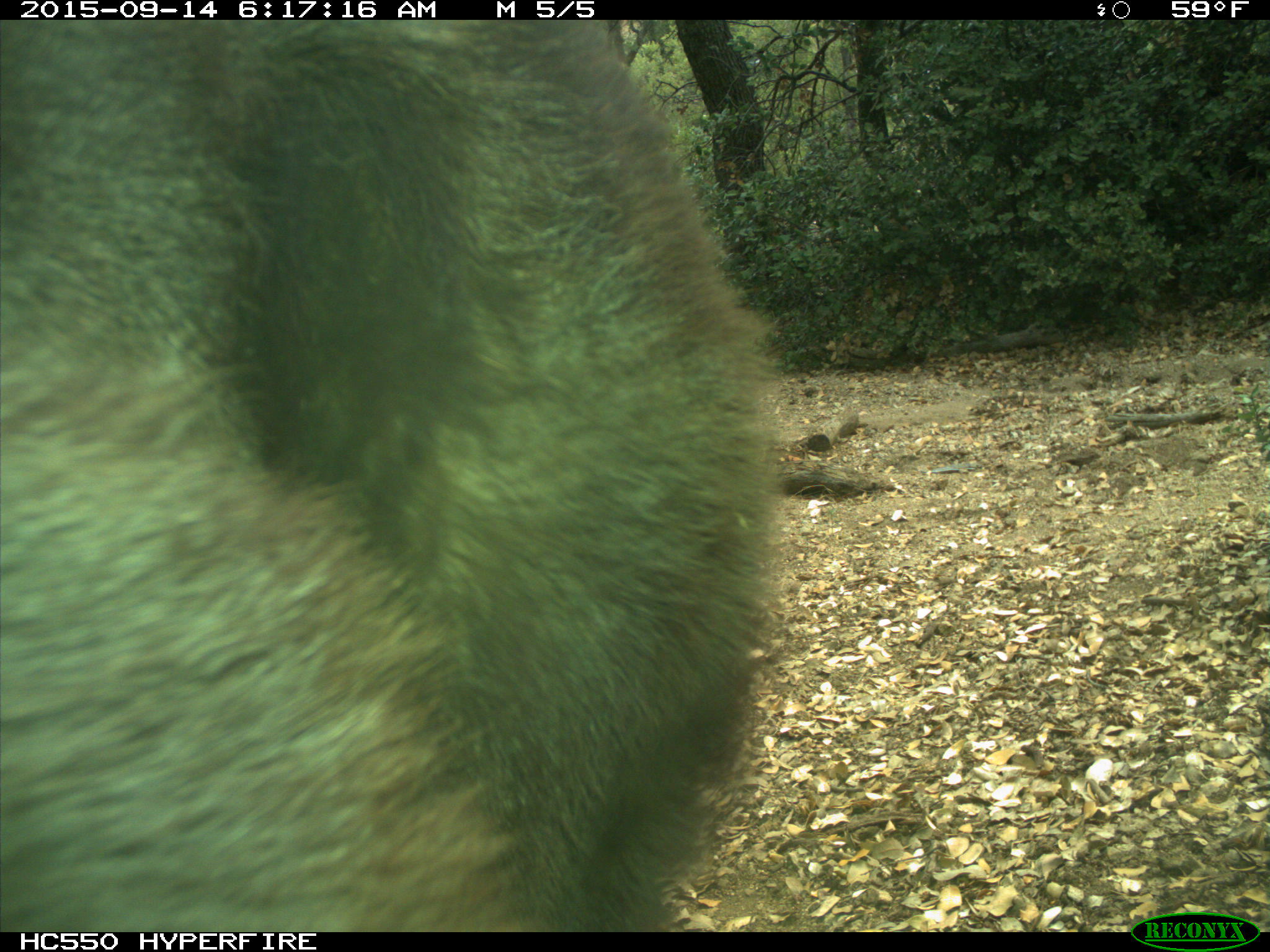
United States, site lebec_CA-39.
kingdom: Animalia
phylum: Chordata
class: Mammalia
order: Carnivora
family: Ursidae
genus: Ursus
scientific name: Ursus americanus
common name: american black bear